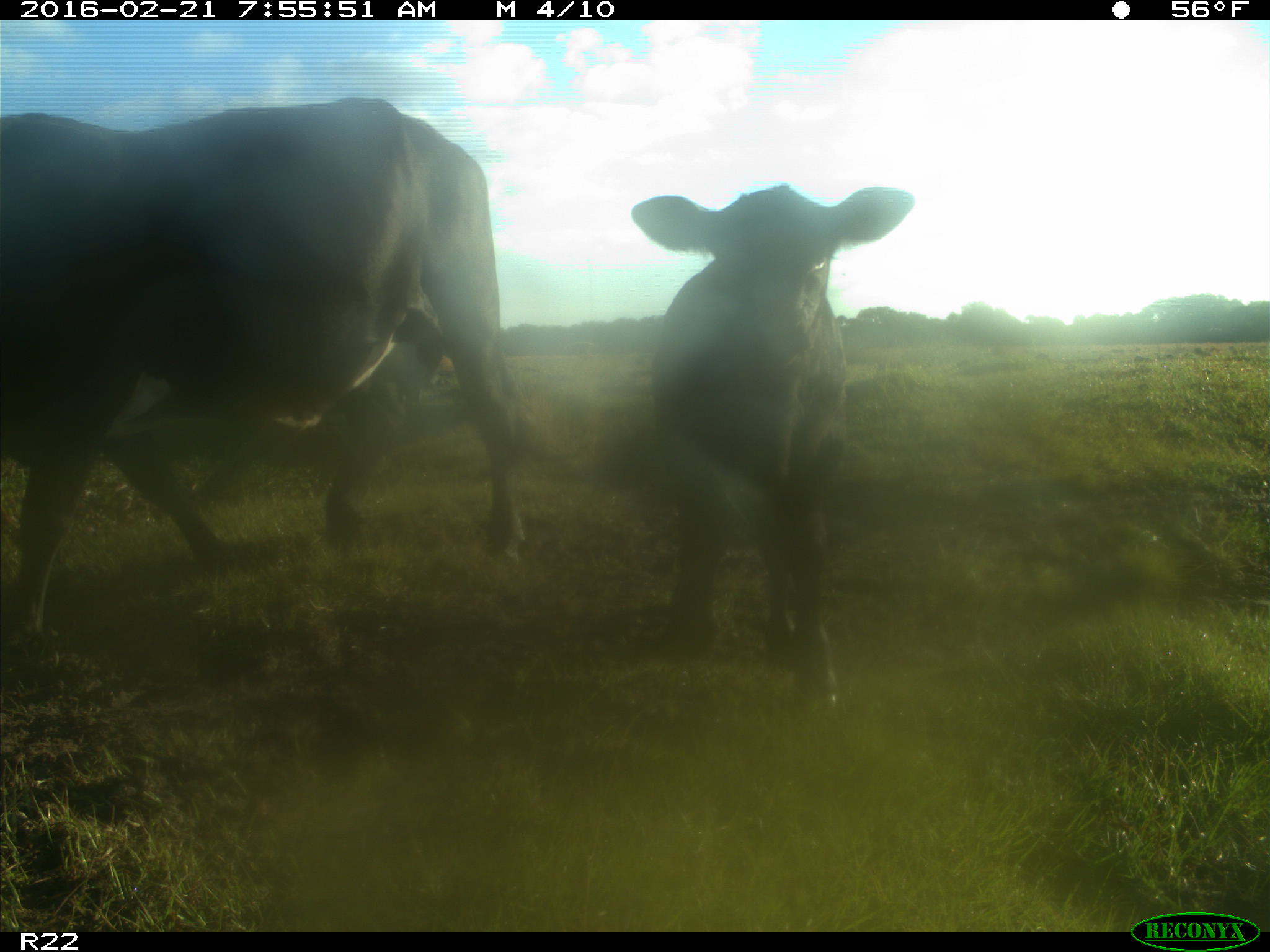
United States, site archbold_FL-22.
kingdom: Animalia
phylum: Chordata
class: Mammalia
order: Artiodactyla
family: Bovidae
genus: Bos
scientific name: Bos taurus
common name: domestic cow